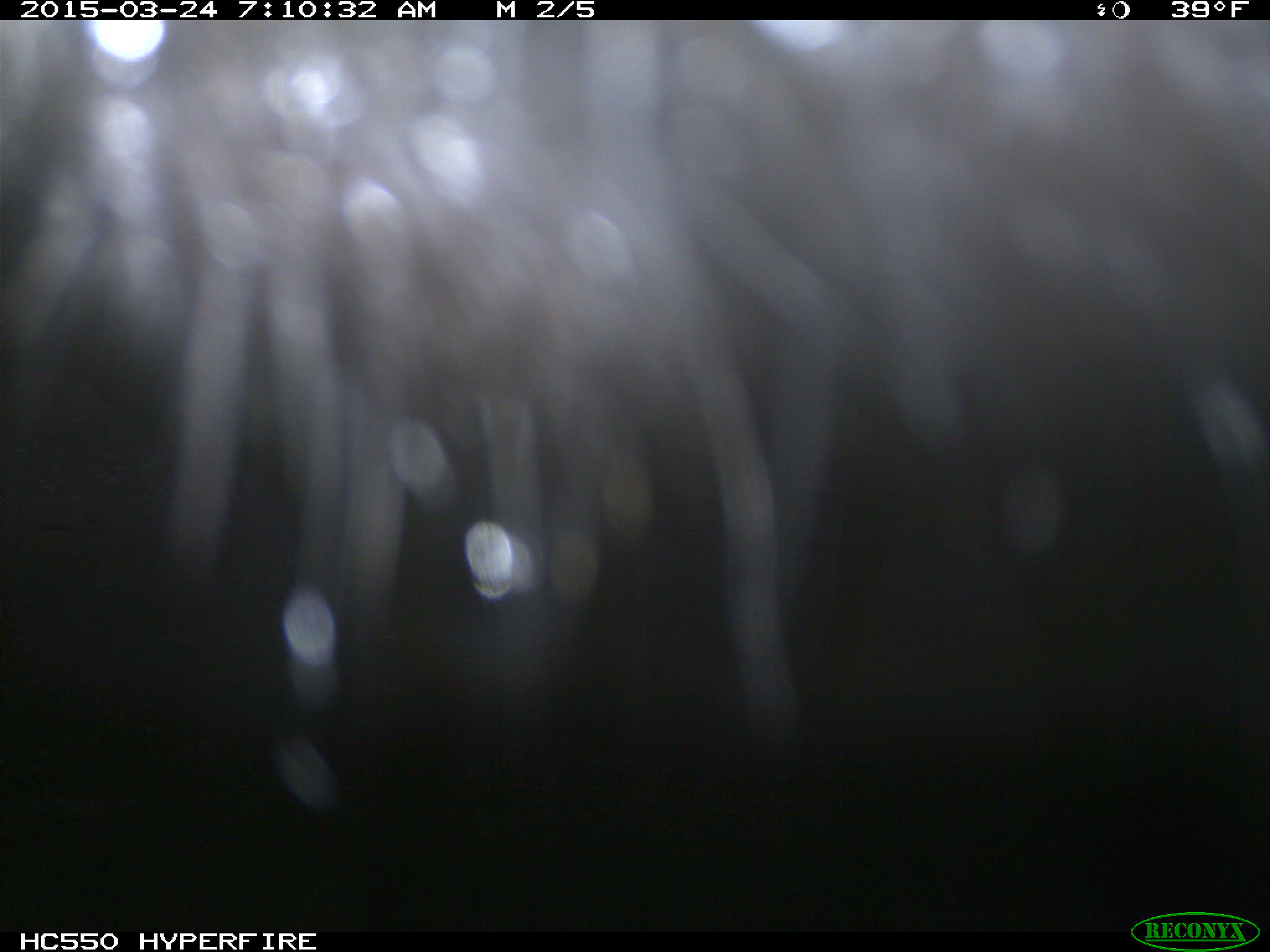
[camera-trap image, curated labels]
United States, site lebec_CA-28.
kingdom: Animalia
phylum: Chordata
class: Mammalia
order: Artiodactyla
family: Bovidae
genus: Bos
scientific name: Bos taurus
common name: domestic cow